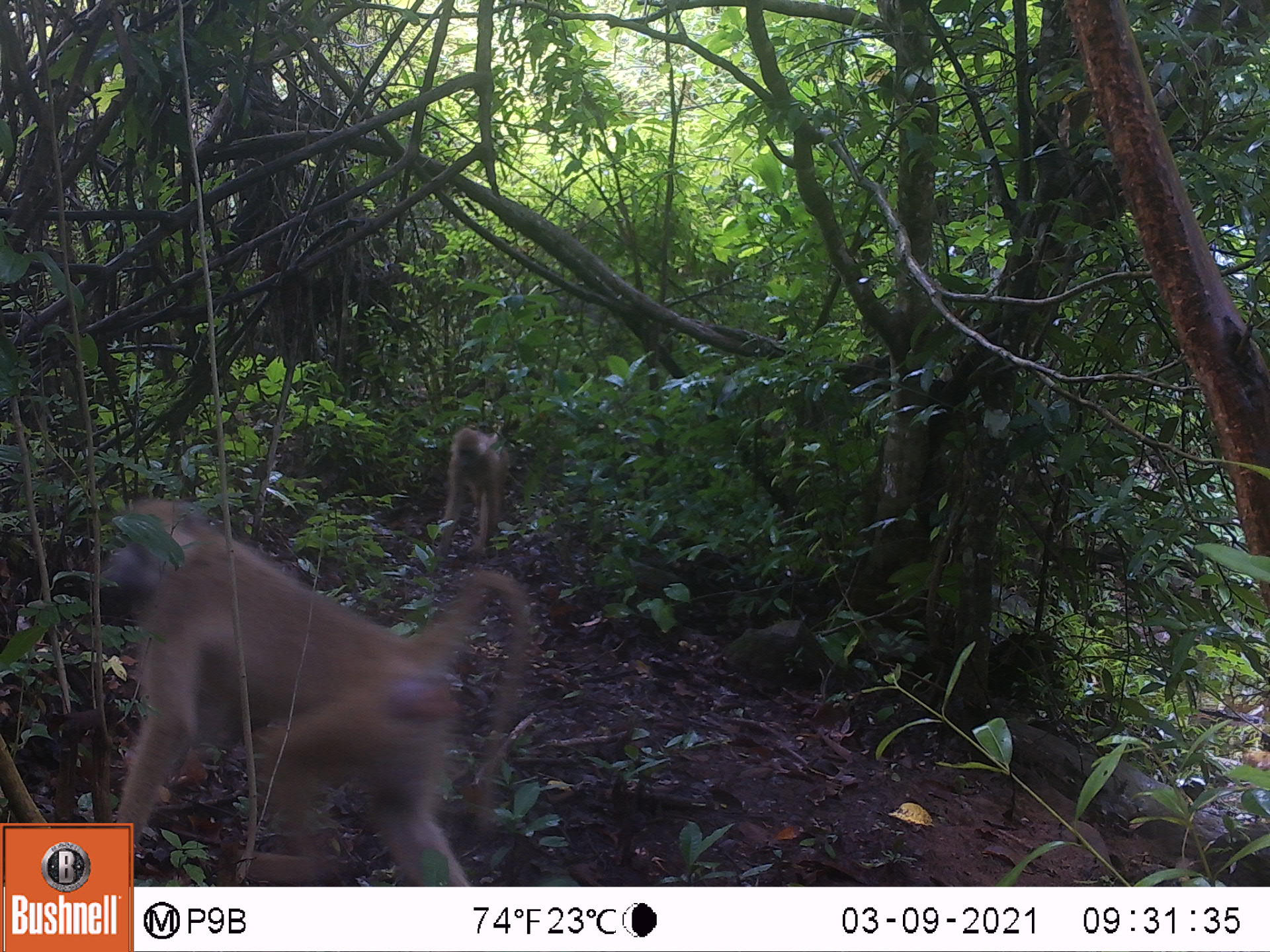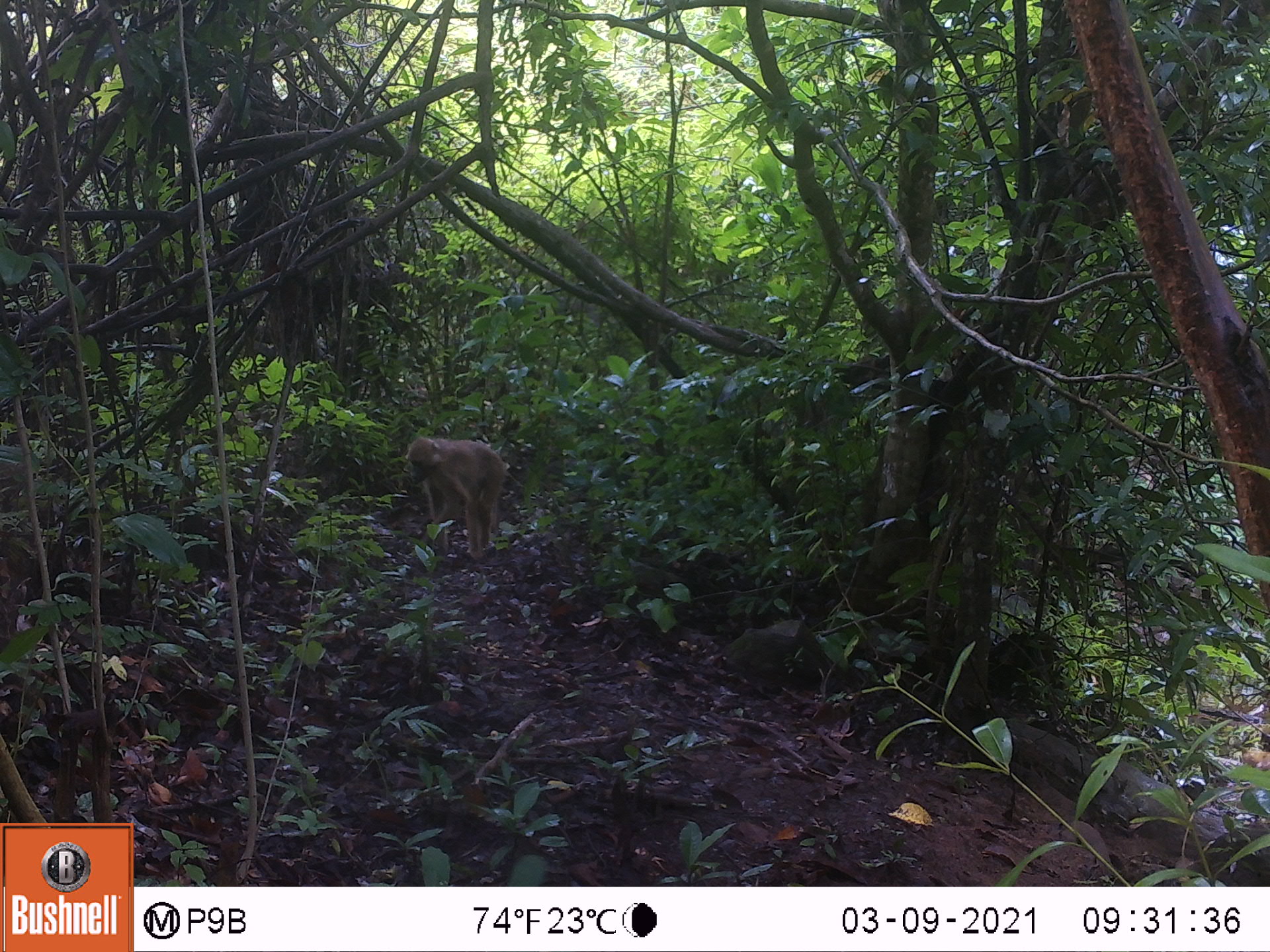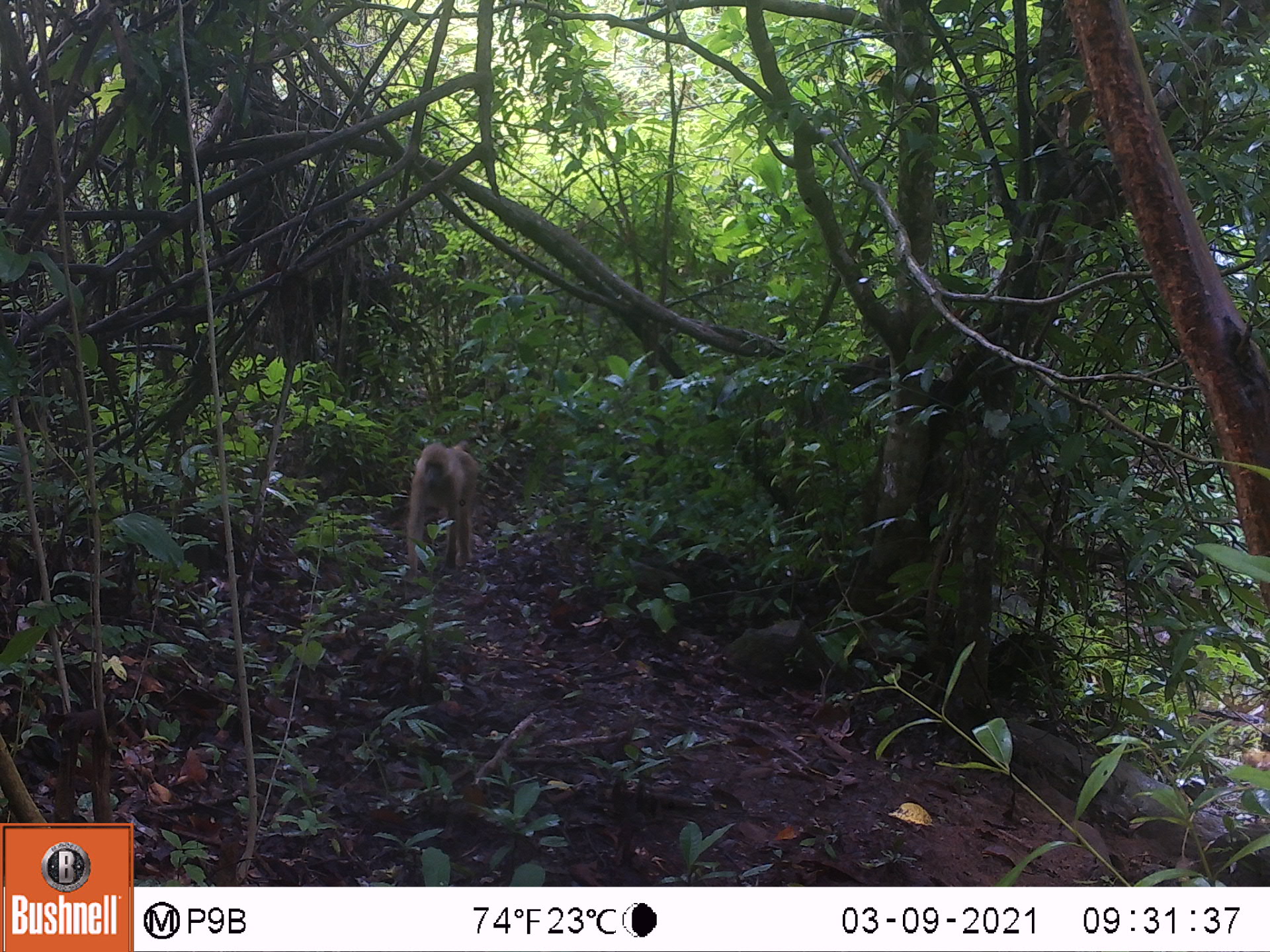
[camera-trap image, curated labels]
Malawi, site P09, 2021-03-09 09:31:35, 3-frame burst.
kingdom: Animalia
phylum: Chordata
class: Mammalia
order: Primates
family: Cercopithecidae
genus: Papio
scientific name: Papio cynocephalus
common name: yellow baboon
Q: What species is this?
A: Yellow baboon (Papio cynocephalus).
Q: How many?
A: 2.